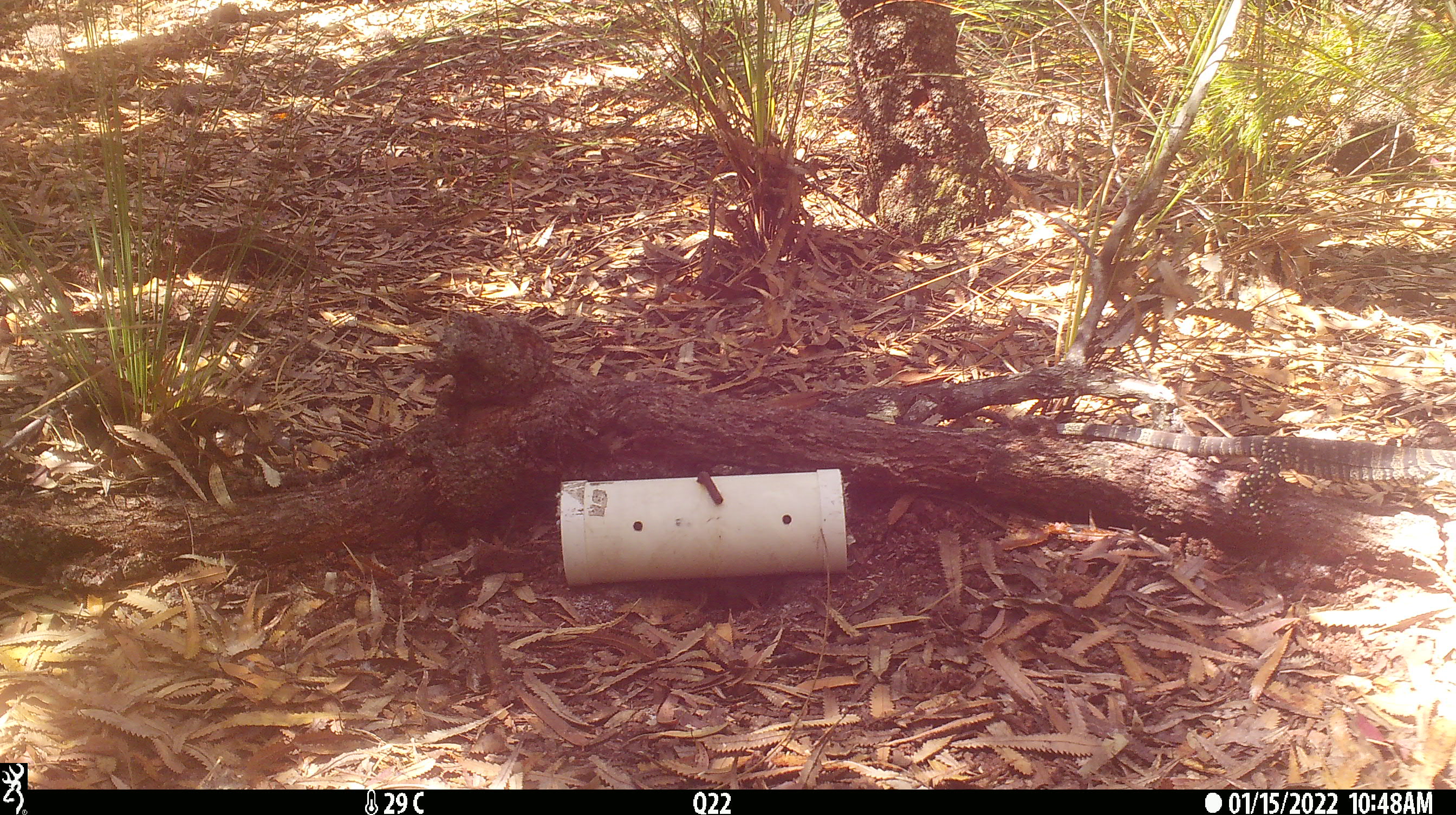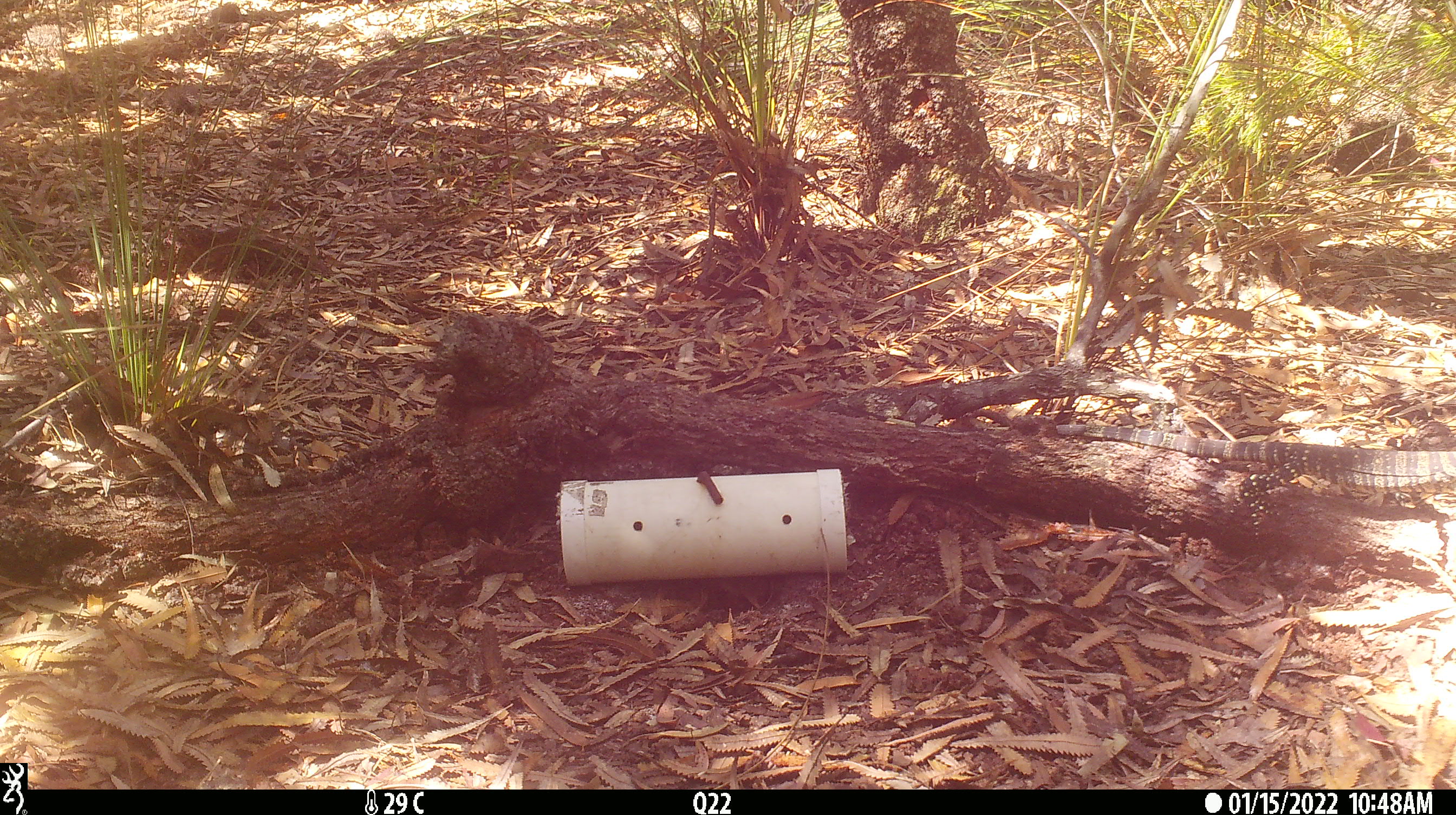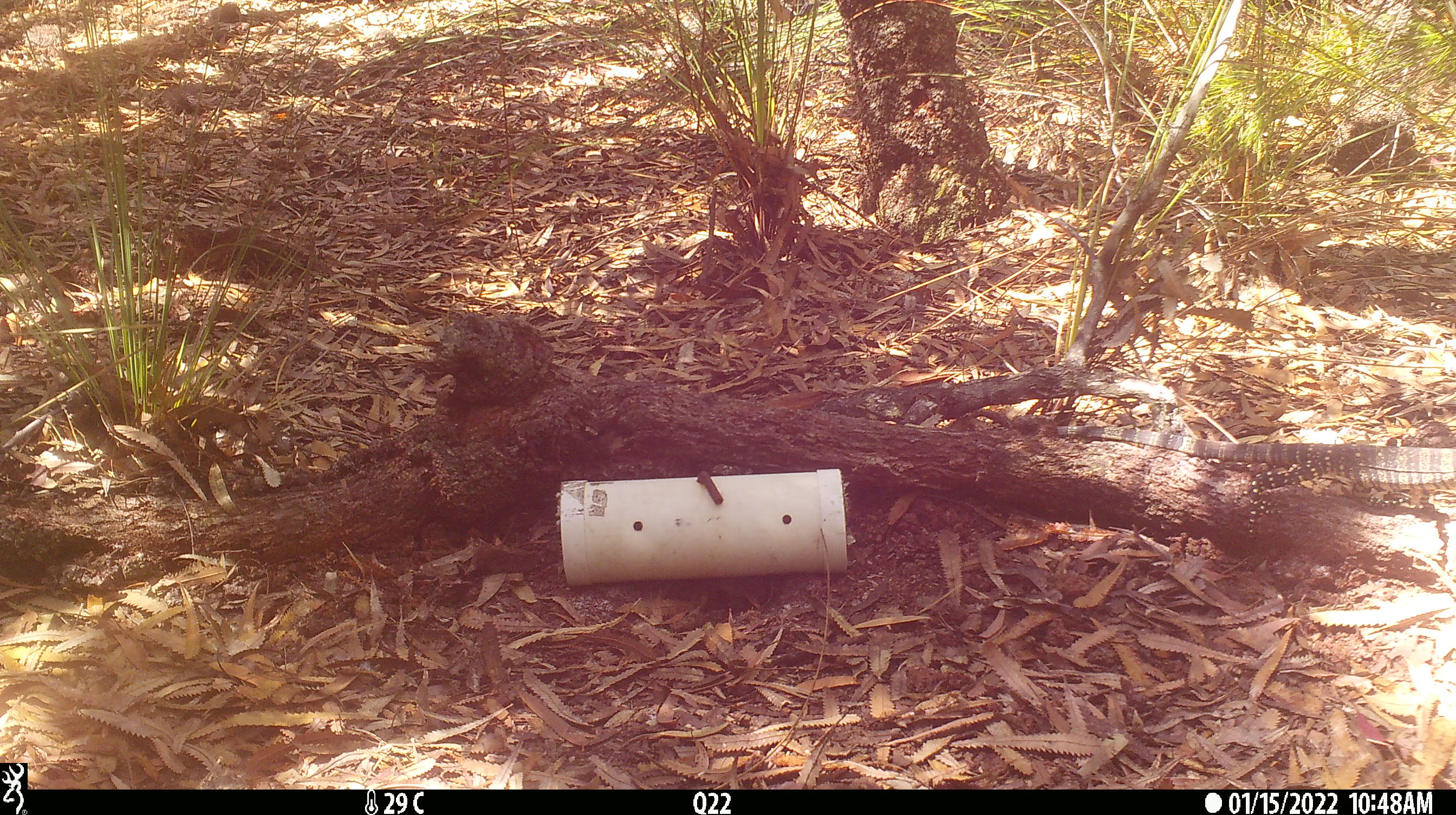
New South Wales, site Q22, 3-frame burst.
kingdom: Animalia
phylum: Chordata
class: Reptilia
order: Squamata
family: Varanidae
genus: Varanus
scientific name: Varanus varius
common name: lace monitor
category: goanna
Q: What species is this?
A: Goanna (lace monitor) (Varanus varius).